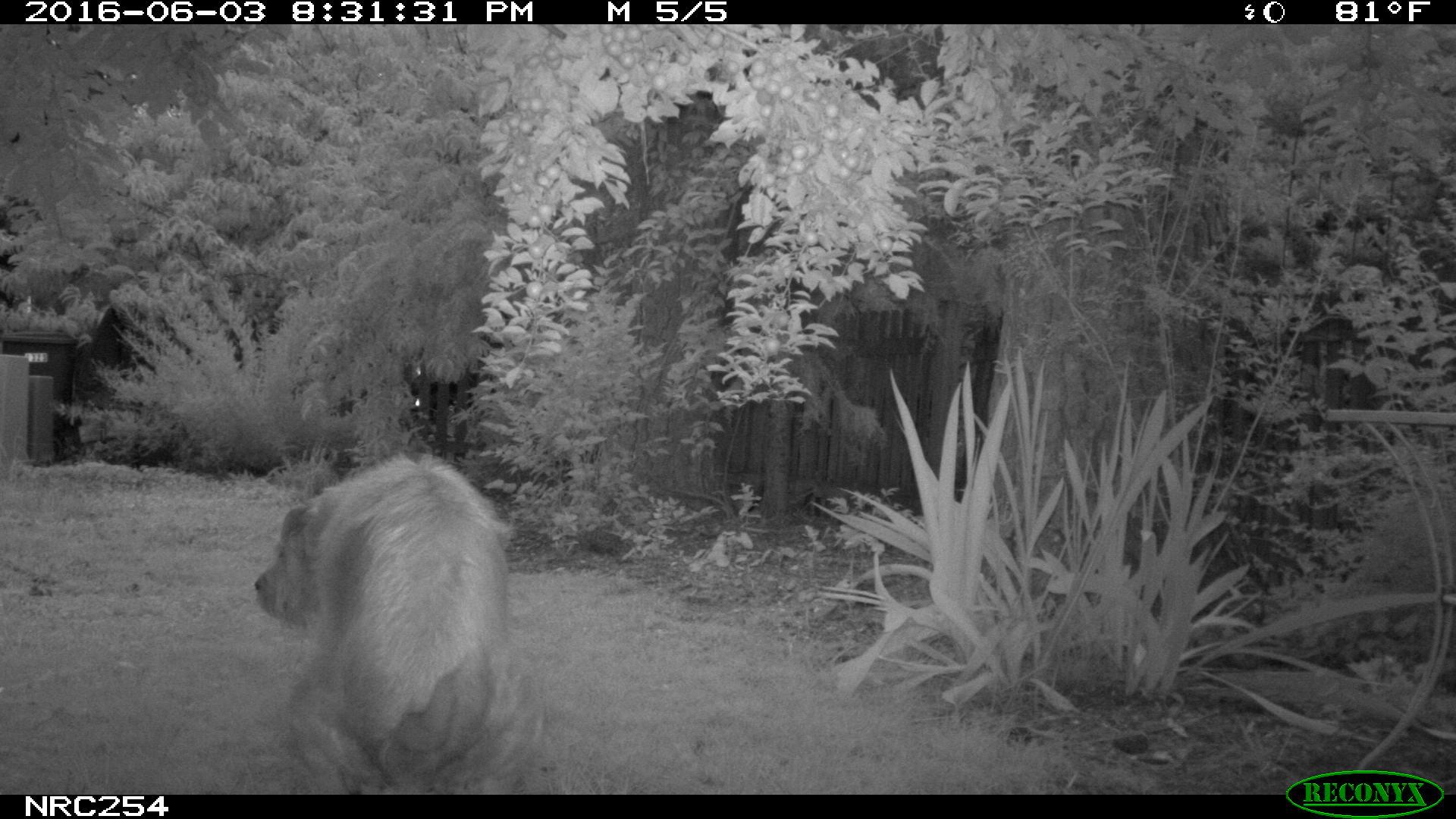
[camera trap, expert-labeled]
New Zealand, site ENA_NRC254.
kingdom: Animalia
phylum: Chordata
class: Mammalia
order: Carnivora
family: Canidae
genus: Canis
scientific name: Canis familiaris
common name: domestic dog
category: dog